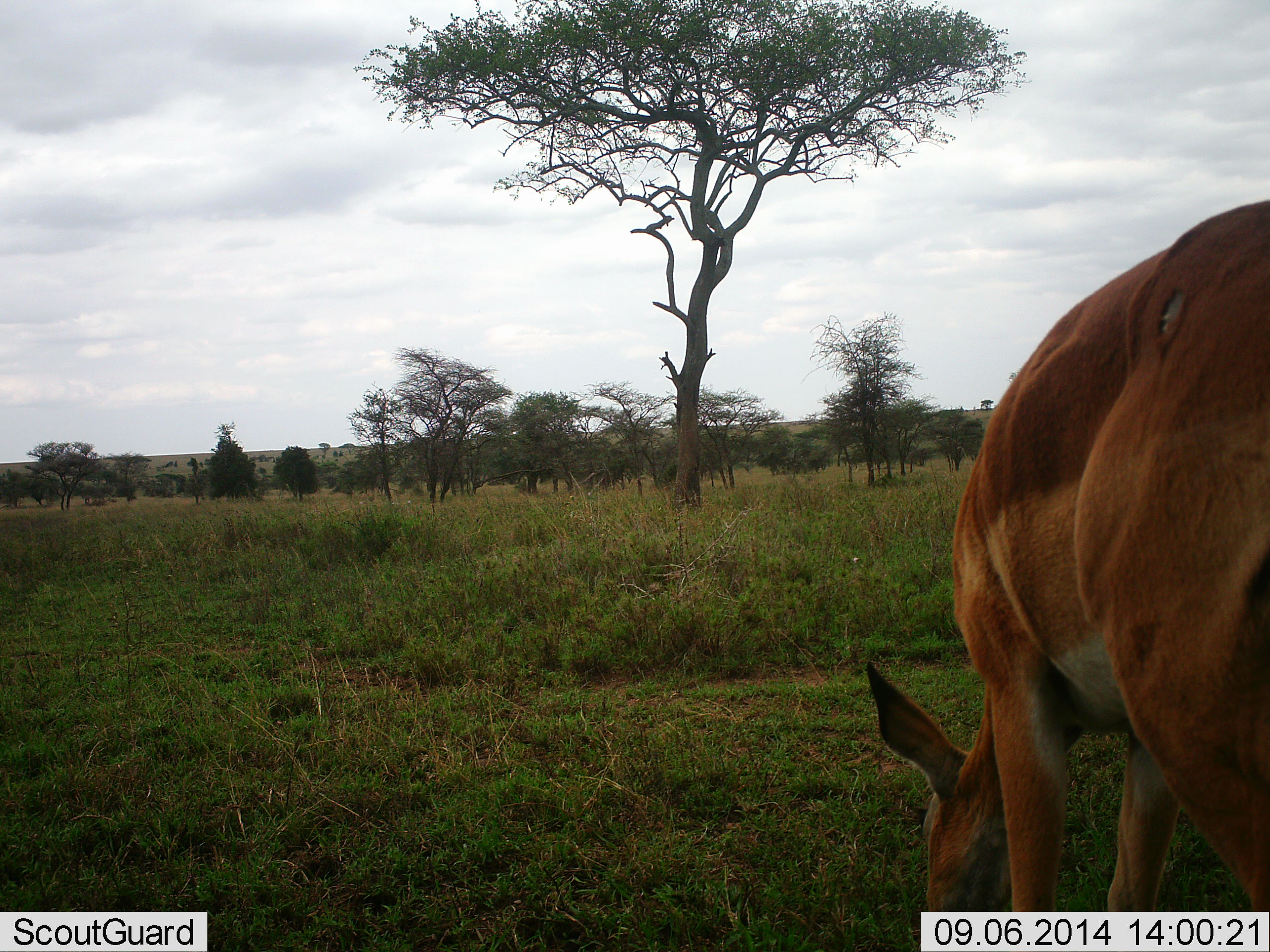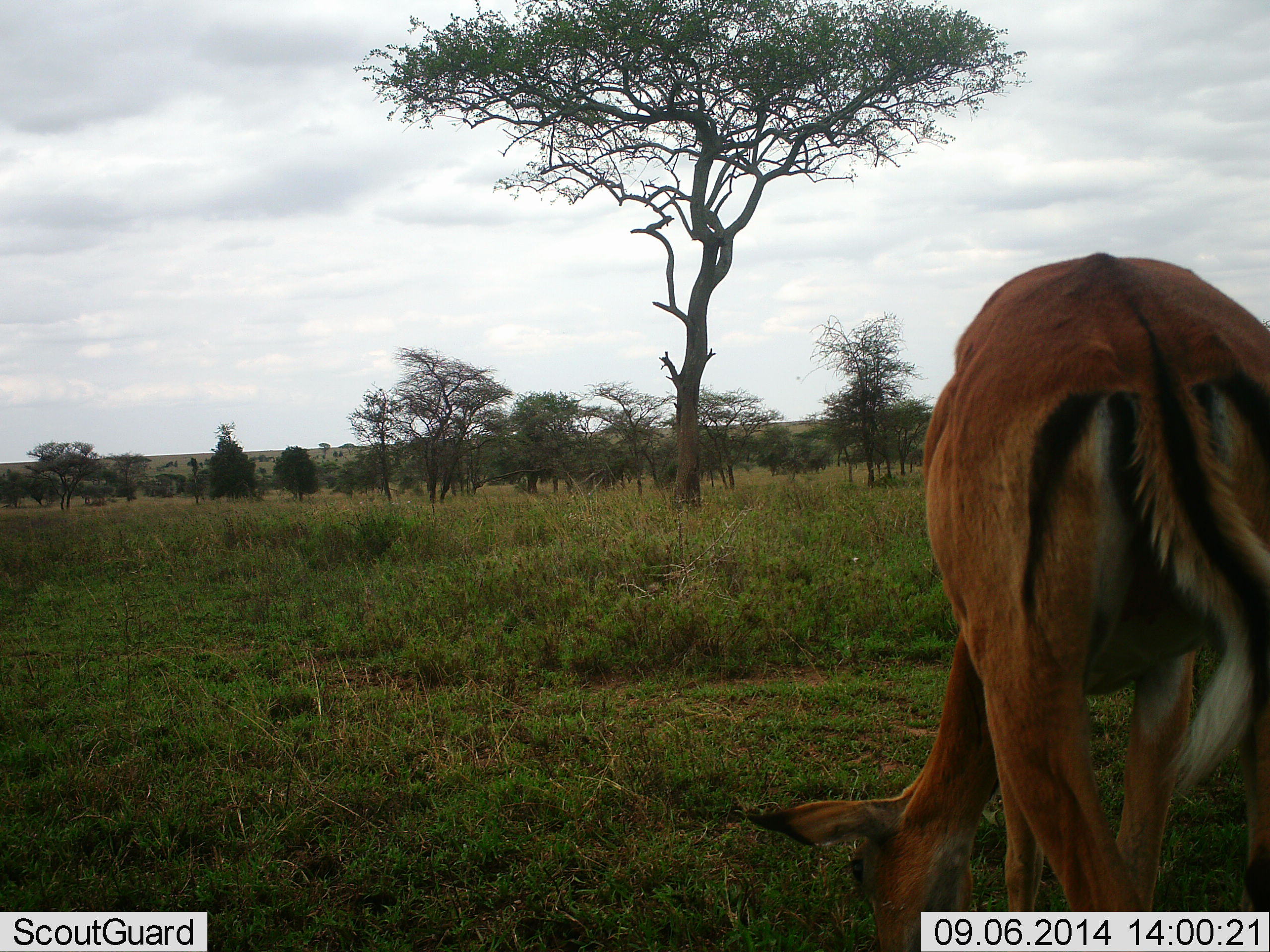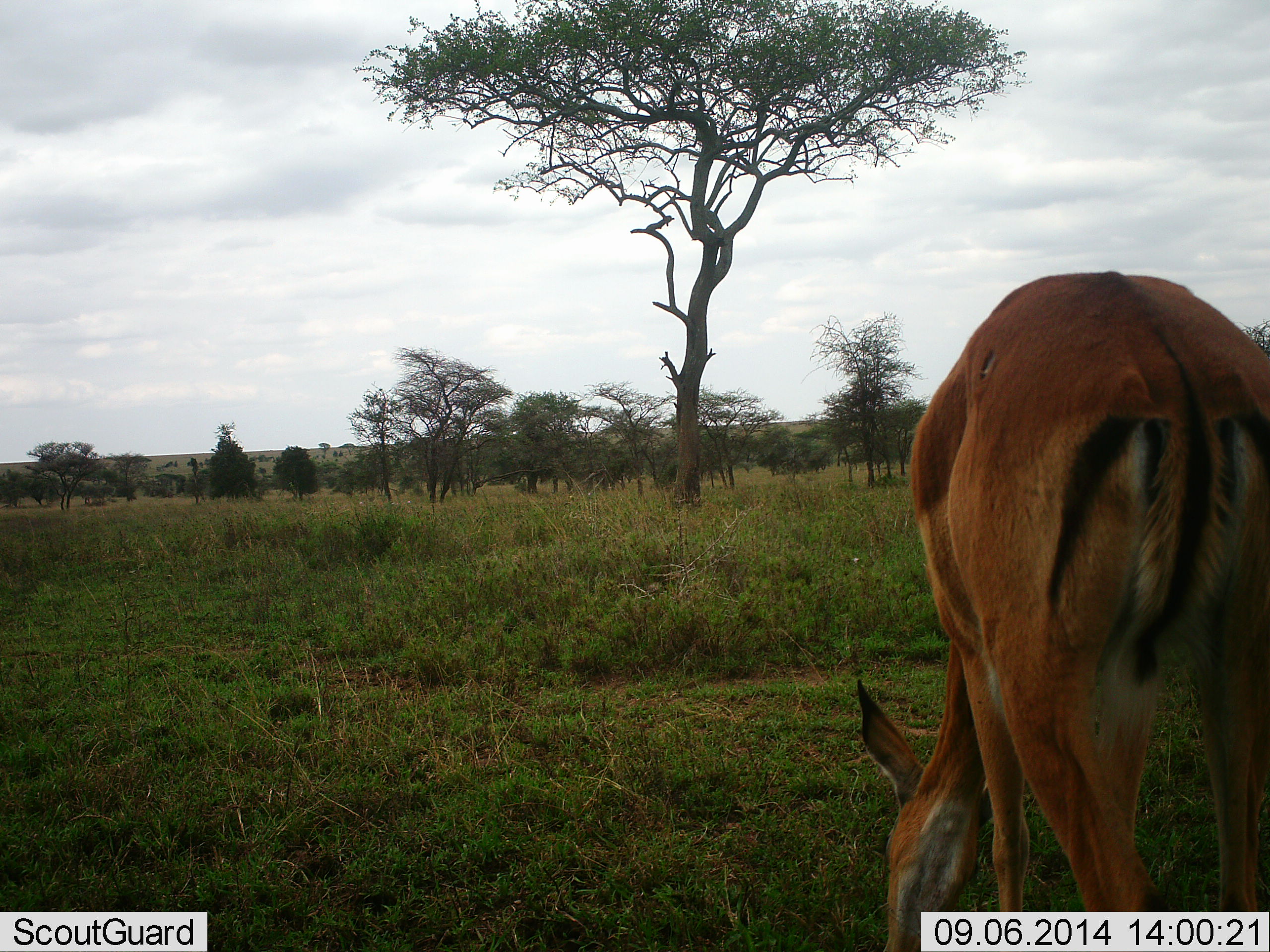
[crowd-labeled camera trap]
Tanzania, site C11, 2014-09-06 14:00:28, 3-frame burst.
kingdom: Animalia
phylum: Chordata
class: Mammalia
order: Artiodactyla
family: Bovidae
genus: Aepyceros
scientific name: Aepyceros melampus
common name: impala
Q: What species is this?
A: Impala (Aepyceros melampus).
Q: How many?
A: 1.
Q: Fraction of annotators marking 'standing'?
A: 0%.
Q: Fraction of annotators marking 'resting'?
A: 0%.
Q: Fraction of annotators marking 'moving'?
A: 0%.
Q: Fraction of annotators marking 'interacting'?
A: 0%.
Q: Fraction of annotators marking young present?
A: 0%.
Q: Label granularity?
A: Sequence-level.